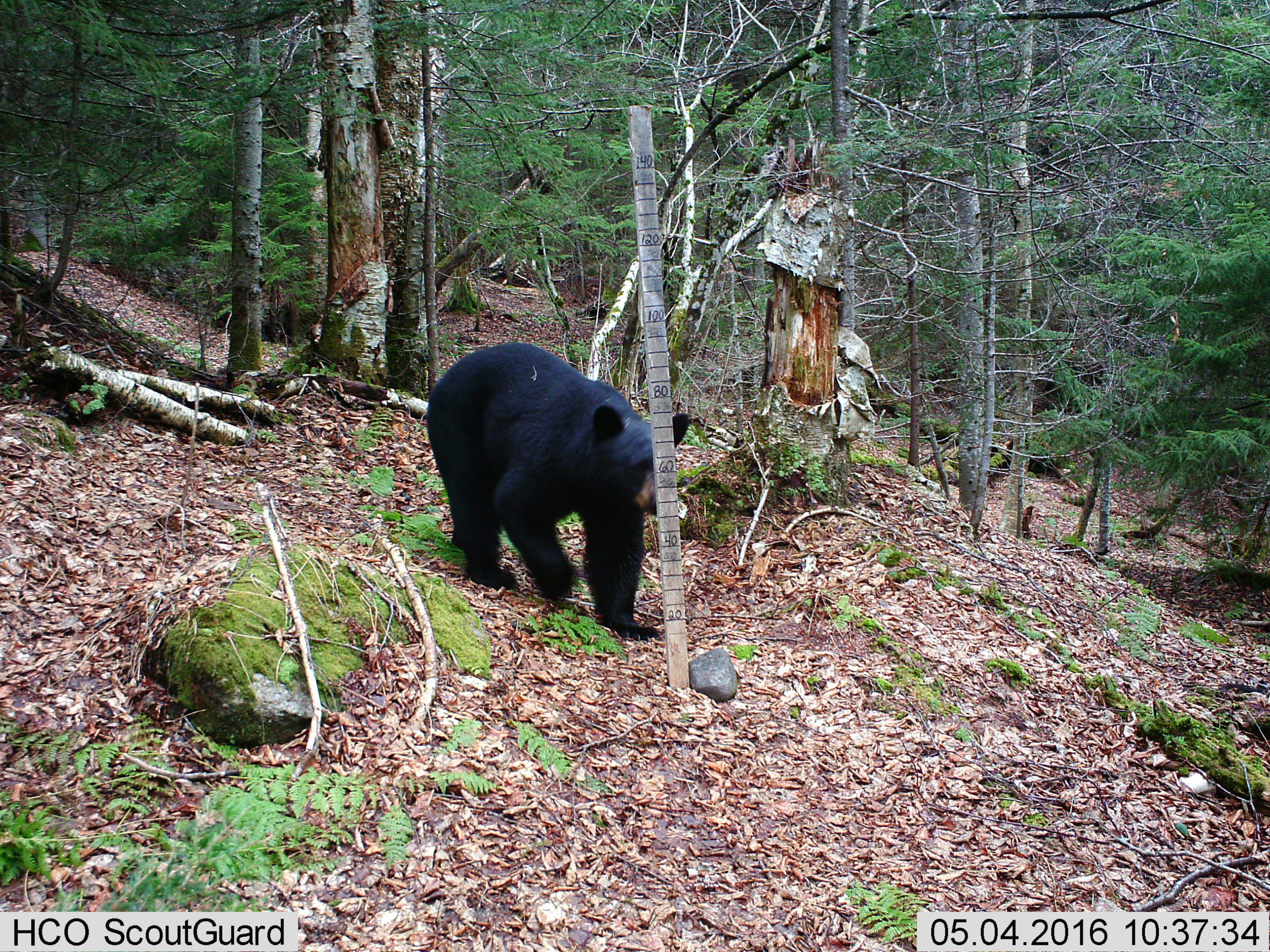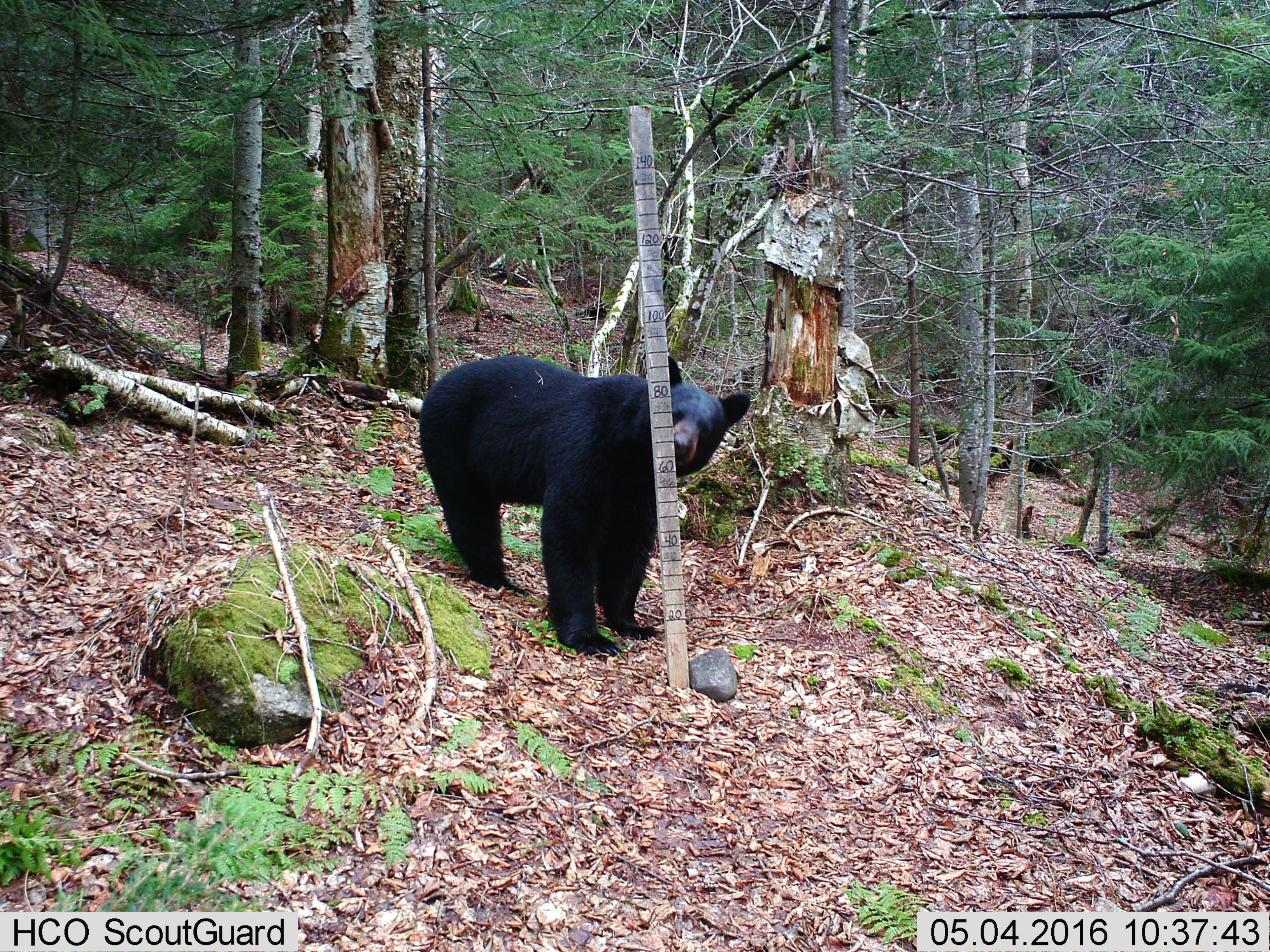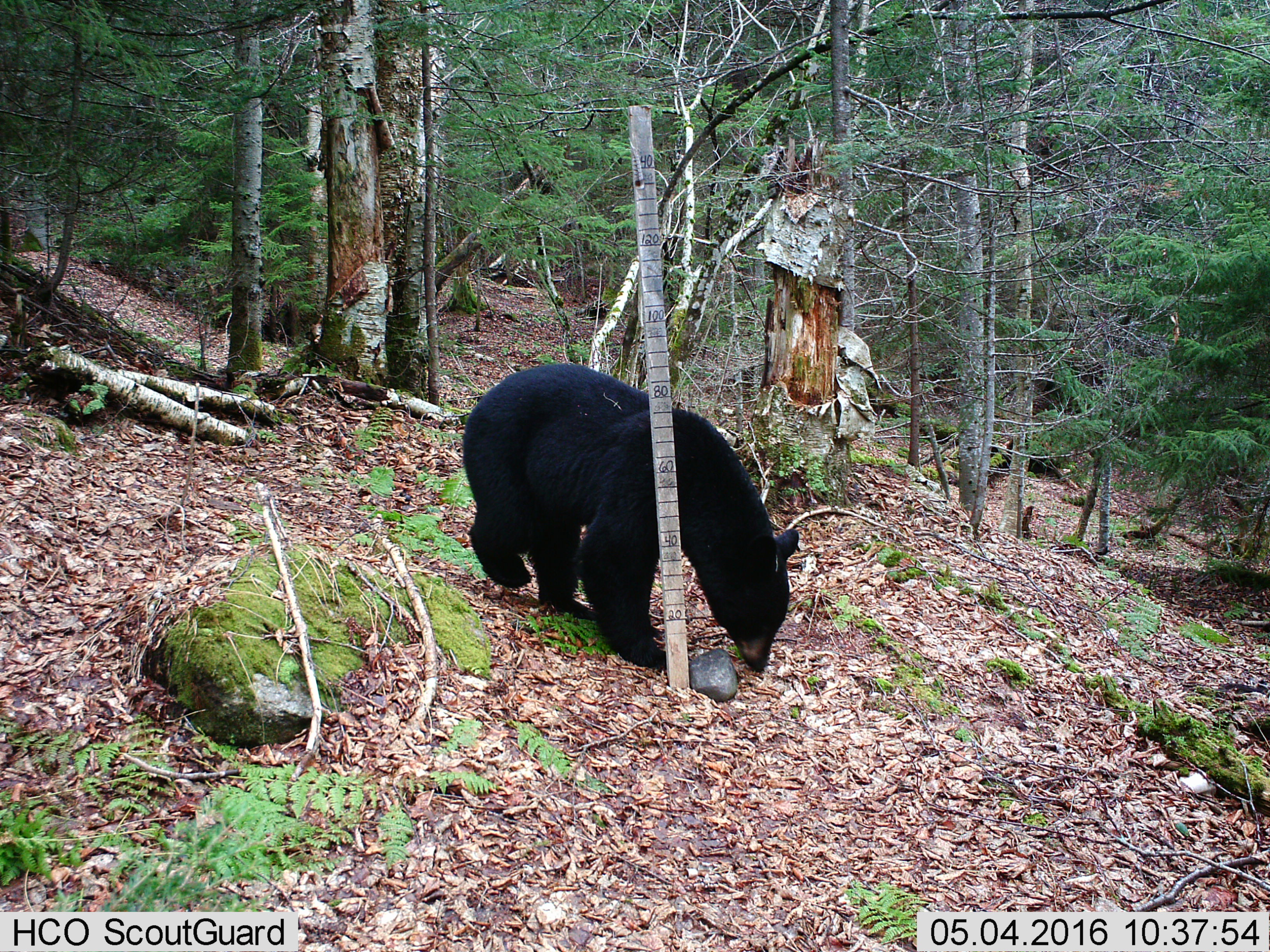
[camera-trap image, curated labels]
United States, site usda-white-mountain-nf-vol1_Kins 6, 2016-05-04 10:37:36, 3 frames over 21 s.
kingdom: Animalia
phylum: Chordata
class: Mammalia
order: Carnivora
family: Ursidae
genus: Ursus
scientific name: Ursus americanus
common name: black bear